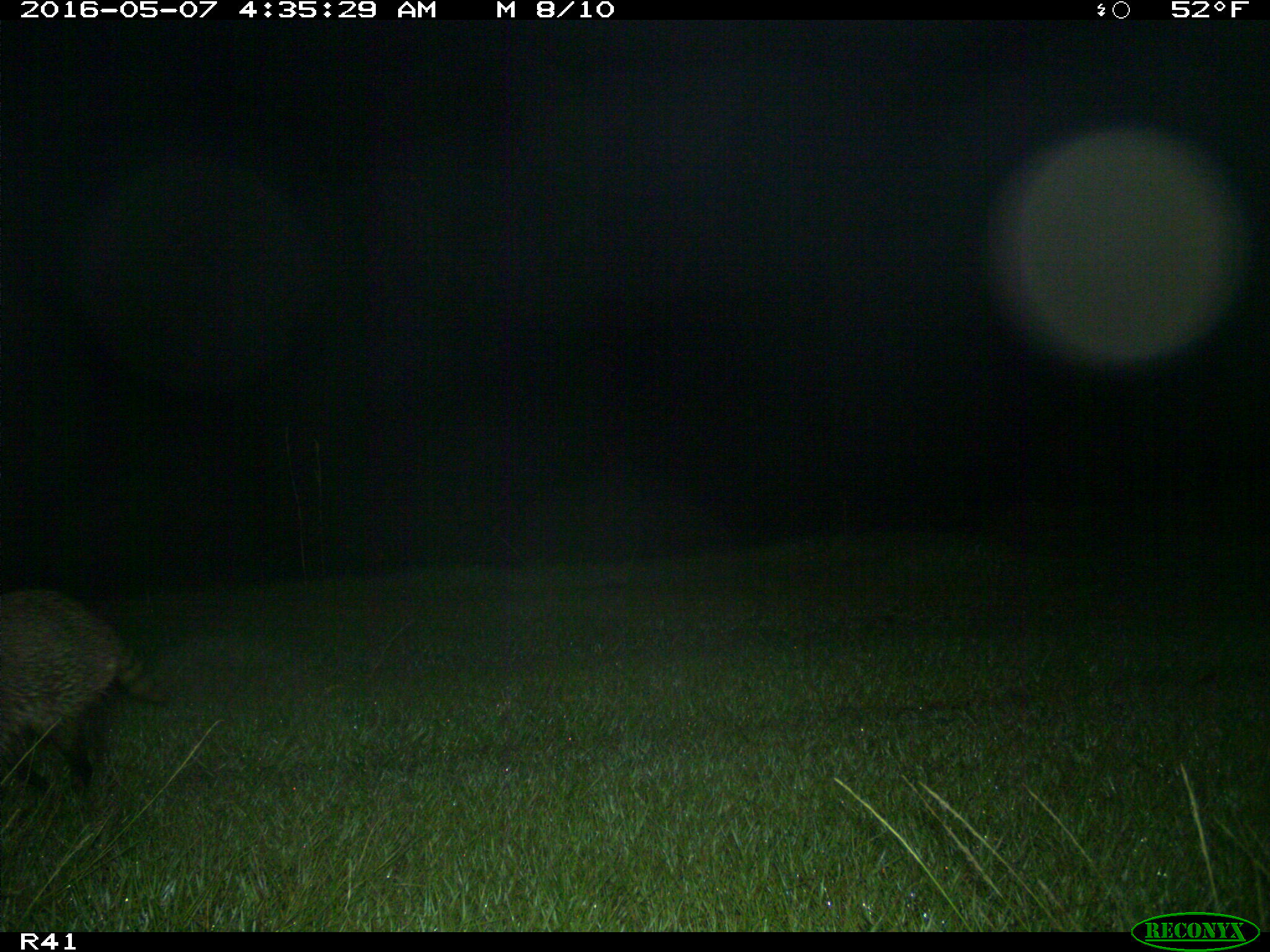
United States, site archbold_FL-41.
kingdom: Animalia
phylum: Chordata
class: Mammalia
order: Carnivora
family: Procyonidae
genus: Procyon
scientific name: Procyon lotor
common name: common raccoon